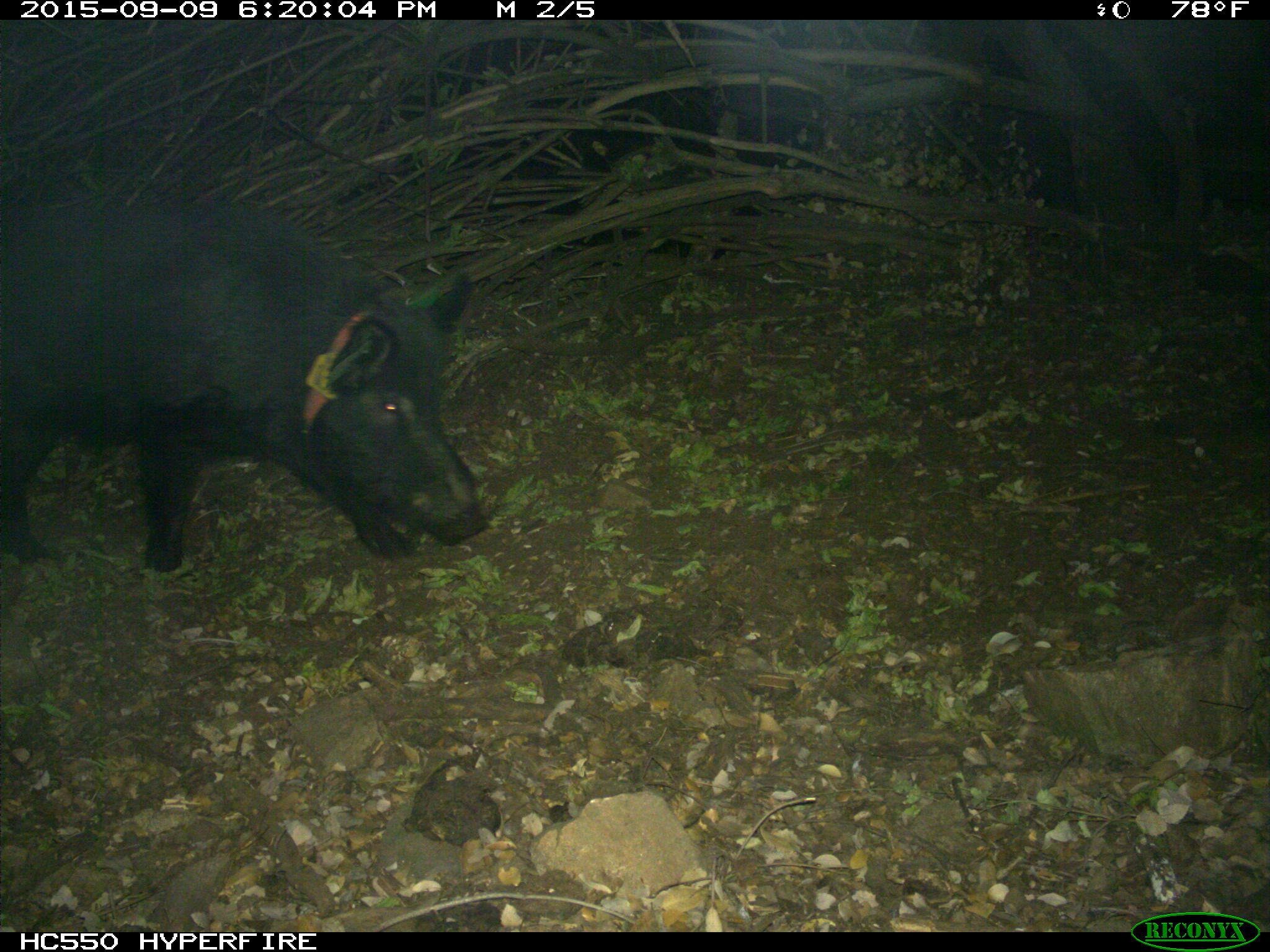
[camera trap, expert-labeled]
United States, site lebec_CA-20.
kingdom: Animalia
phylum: Chordata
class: Mammalia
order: Artiodactyla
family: Suidae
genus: Sus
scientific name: Sus scrofa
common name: wild boar